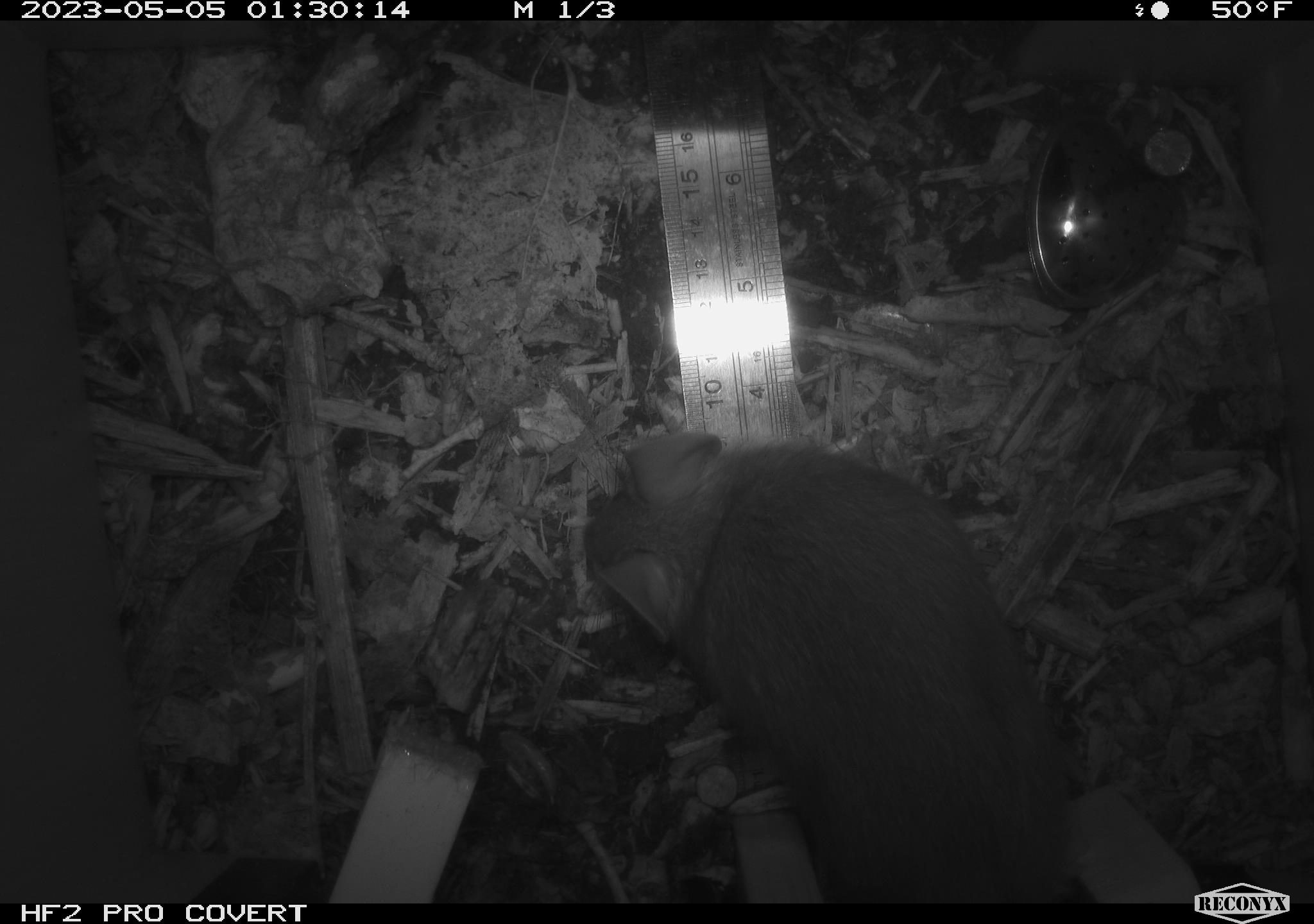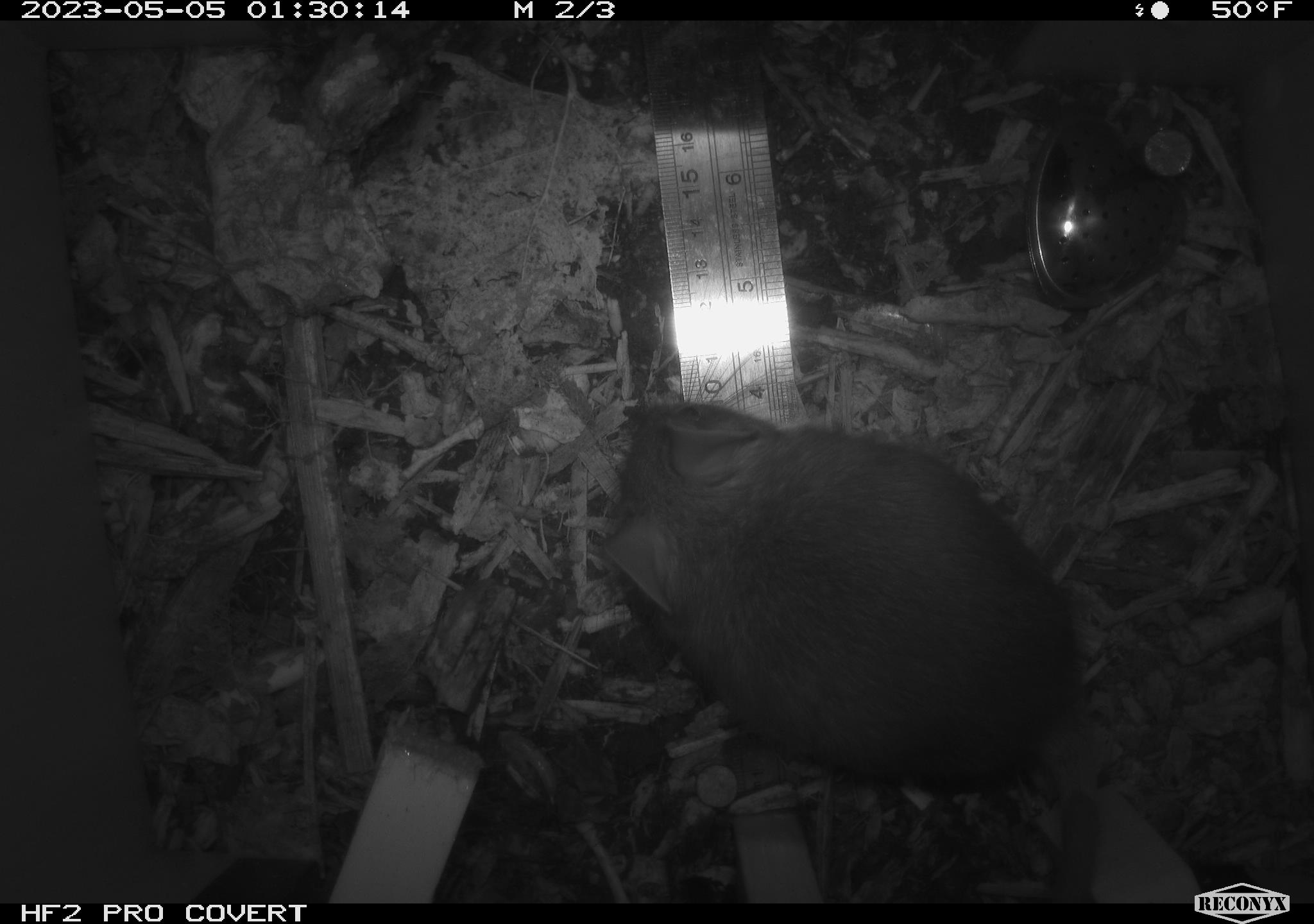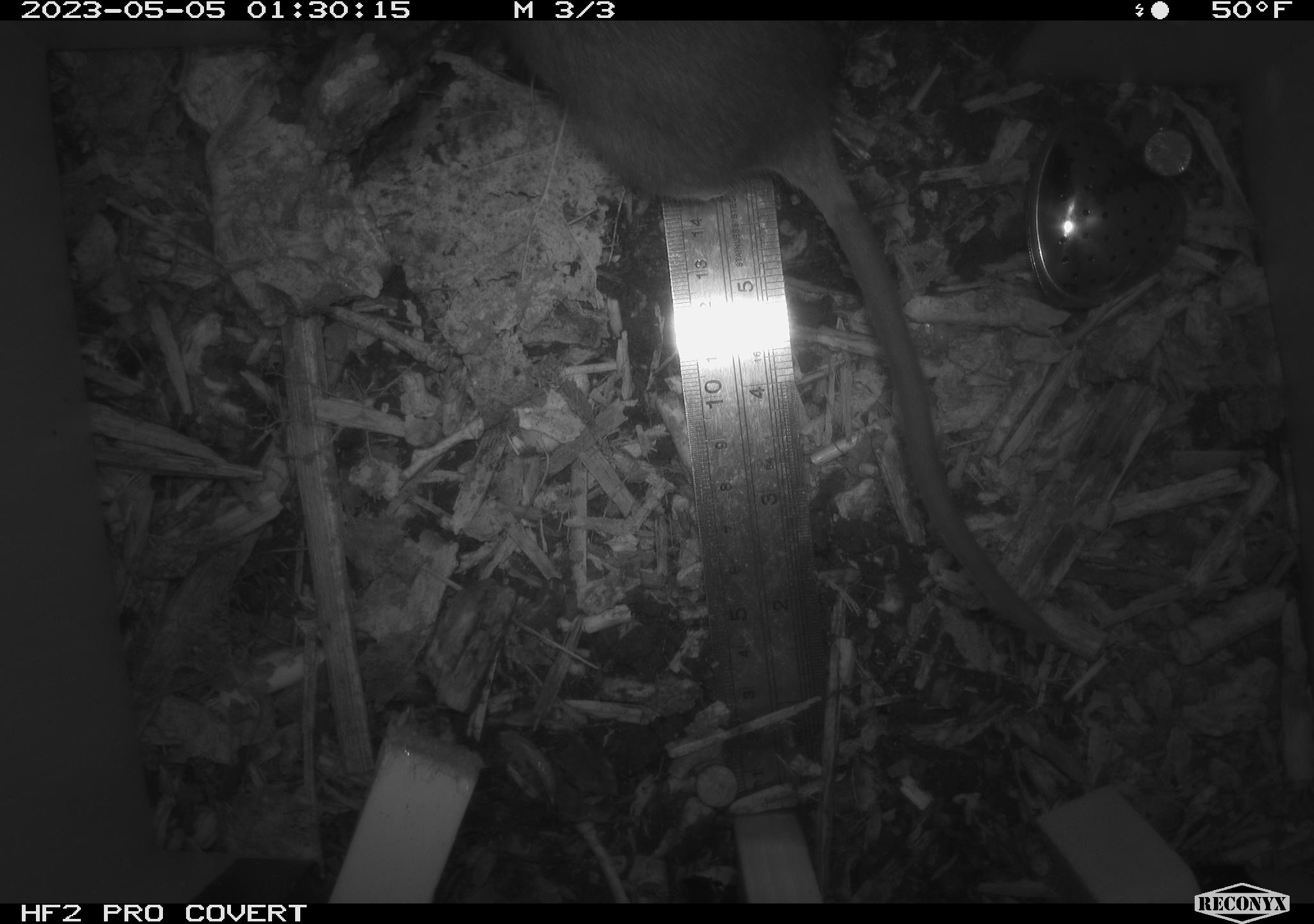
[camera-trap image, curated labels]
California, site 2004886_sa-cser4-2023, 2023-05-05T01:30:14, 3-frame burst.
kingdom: Animalia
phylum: Chordata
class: Mammalia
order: Rodentia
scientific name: Rodentia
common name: mouse species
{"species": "mouse species (Rodentia)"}